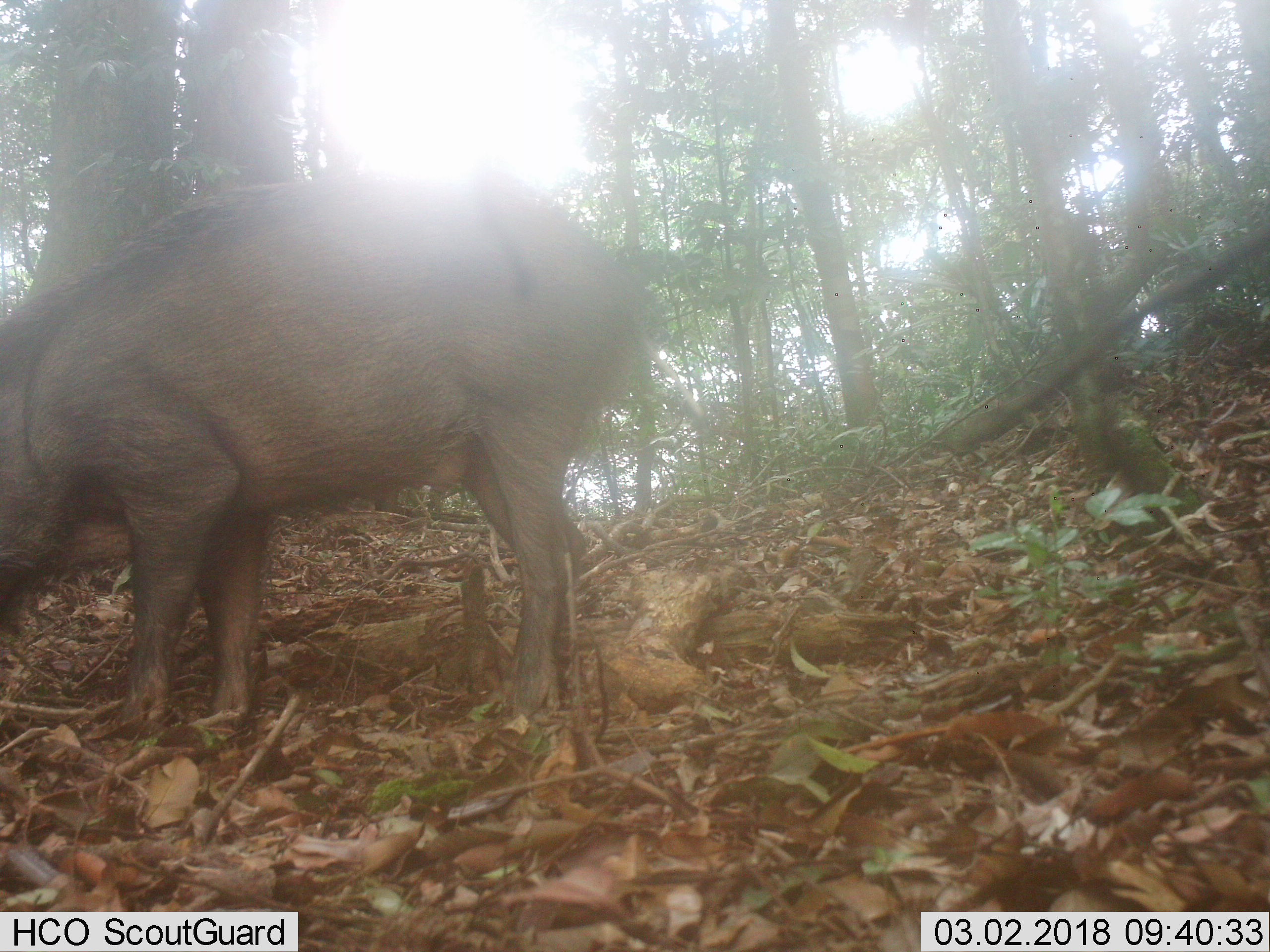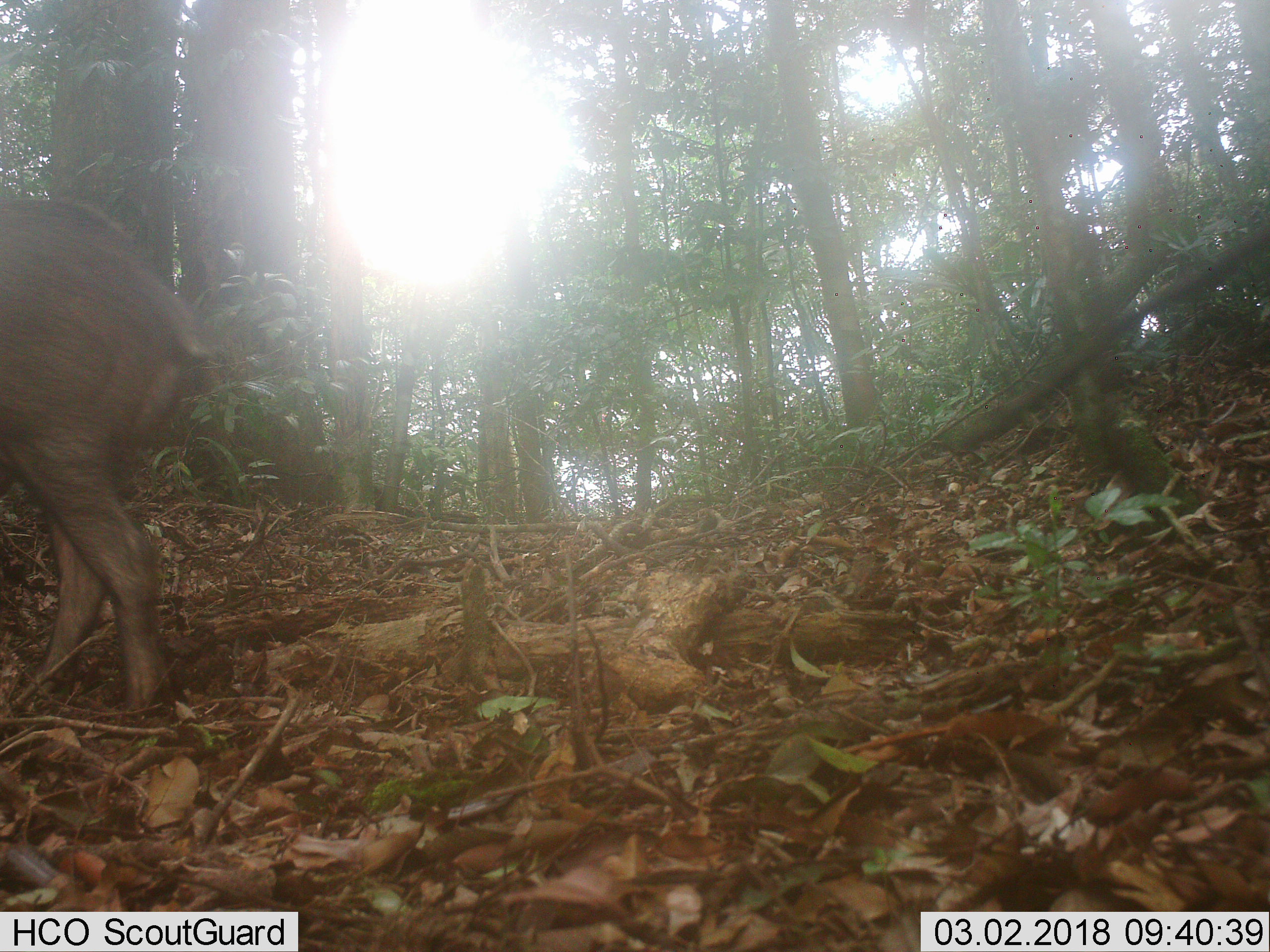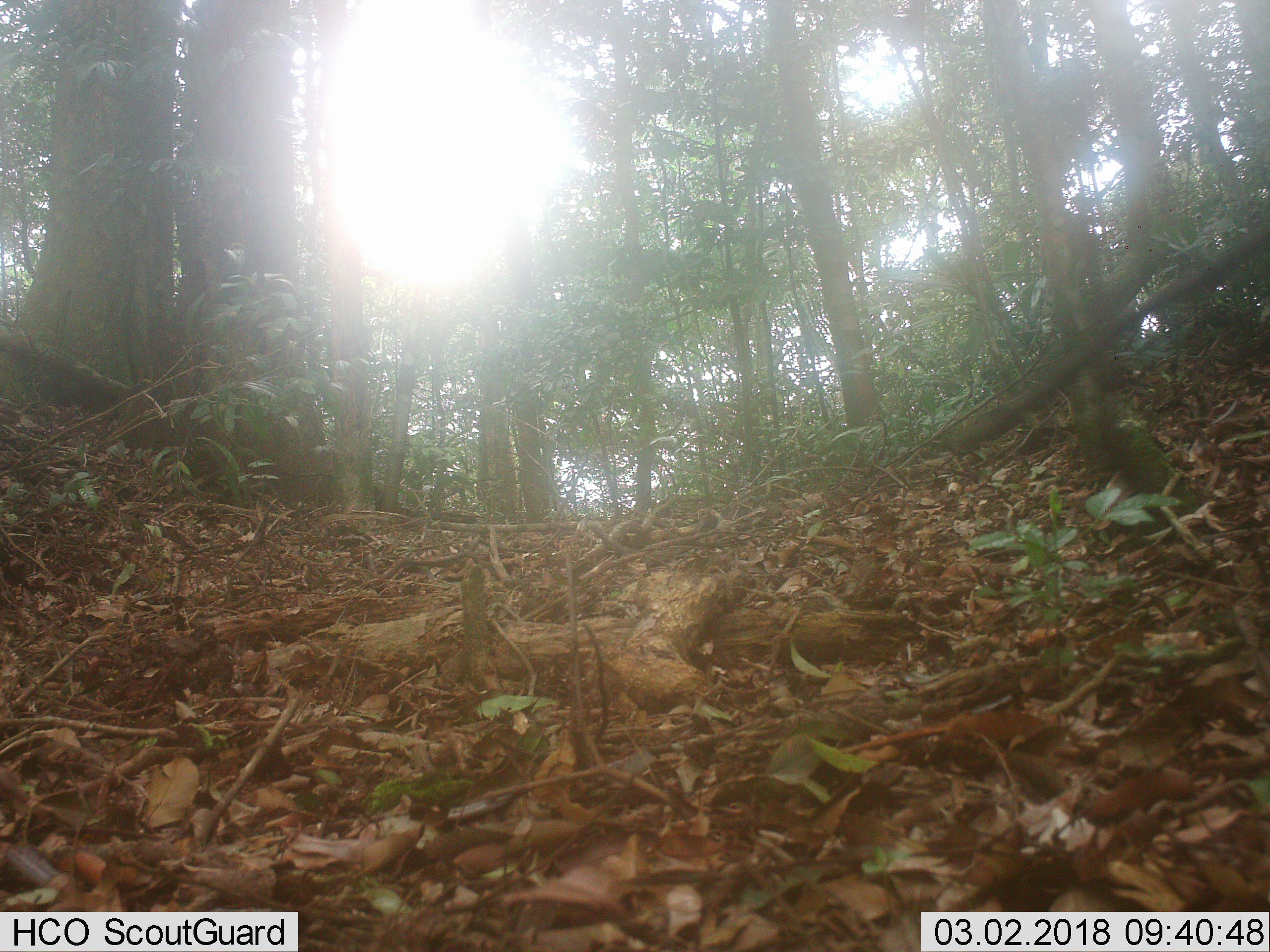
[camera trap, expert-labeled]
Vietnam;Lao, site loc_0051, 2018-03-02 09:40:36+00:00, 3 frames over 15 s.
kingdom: Animalia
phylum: Chordata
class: Mammalia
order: Artiodactyla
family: Suidae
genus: Sus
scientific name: Sus scrofa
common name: eurasian wild pig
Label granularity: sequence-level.